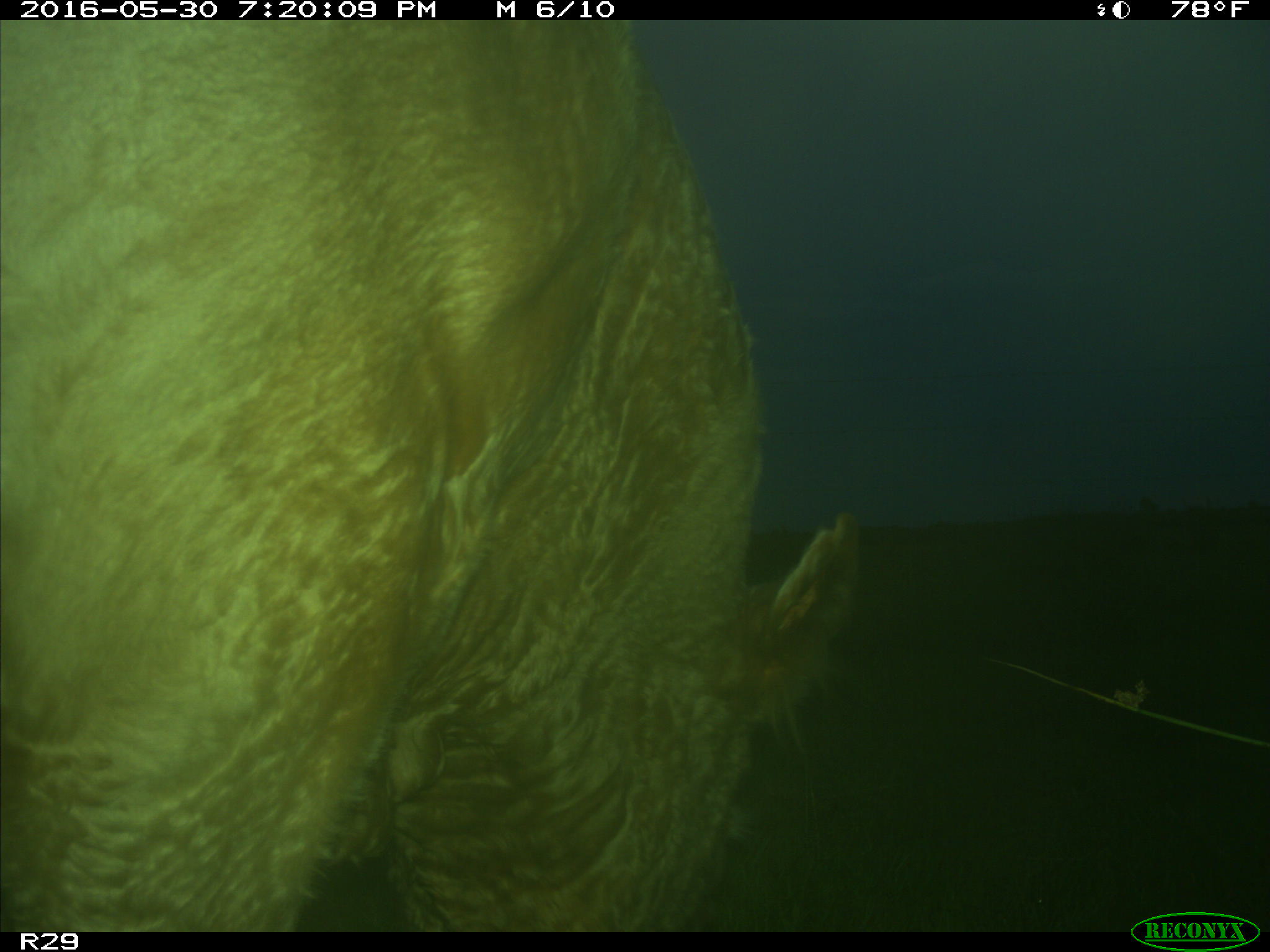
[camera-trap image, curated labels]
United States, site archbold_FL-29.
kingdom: Animalia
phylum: Chordata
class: Mammalia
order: Artiodactyla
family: Bovidae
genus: Bos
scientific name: Bos taurus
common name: domestic cow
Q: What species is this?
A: Bos taurus (domestic cow).